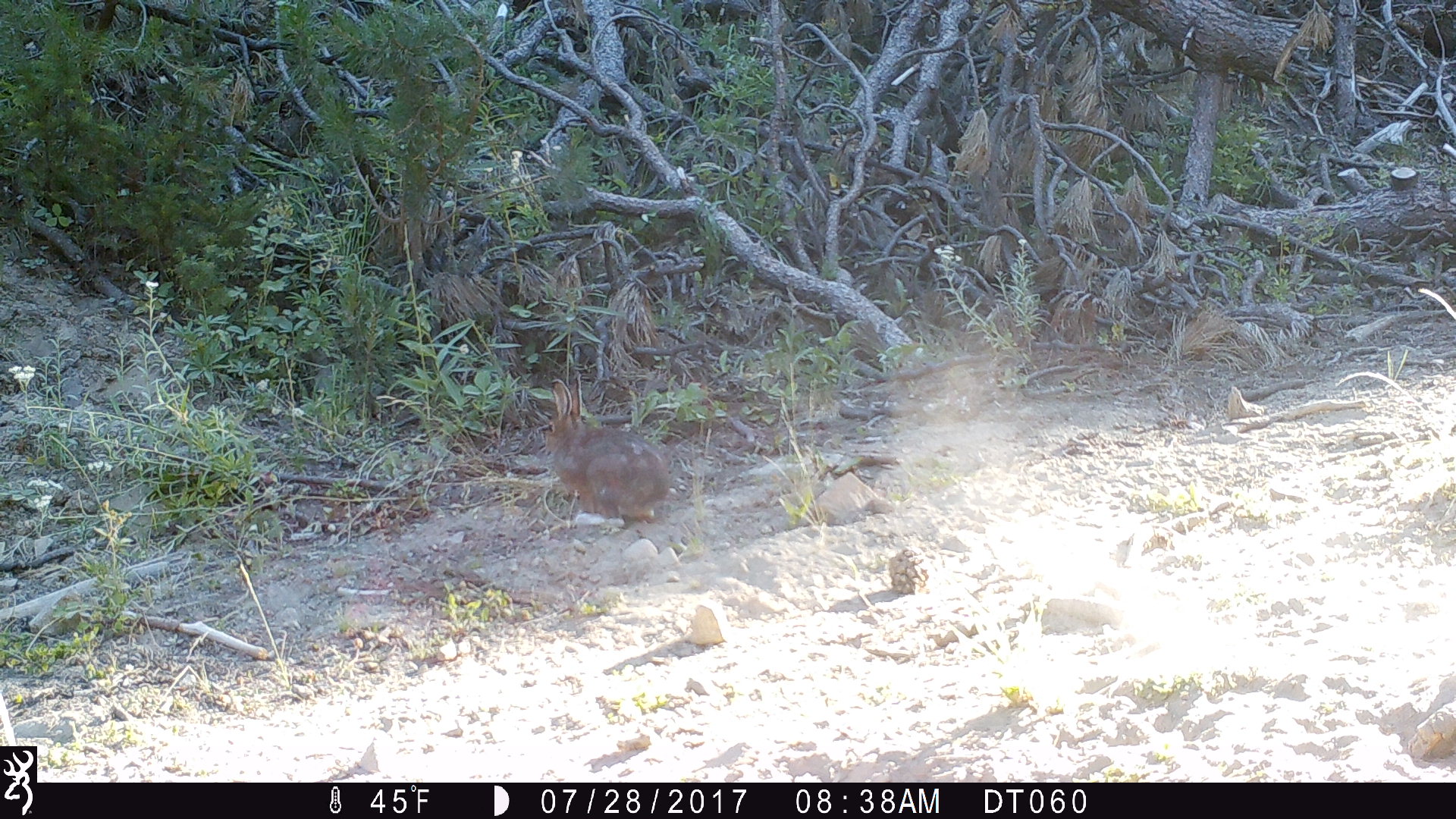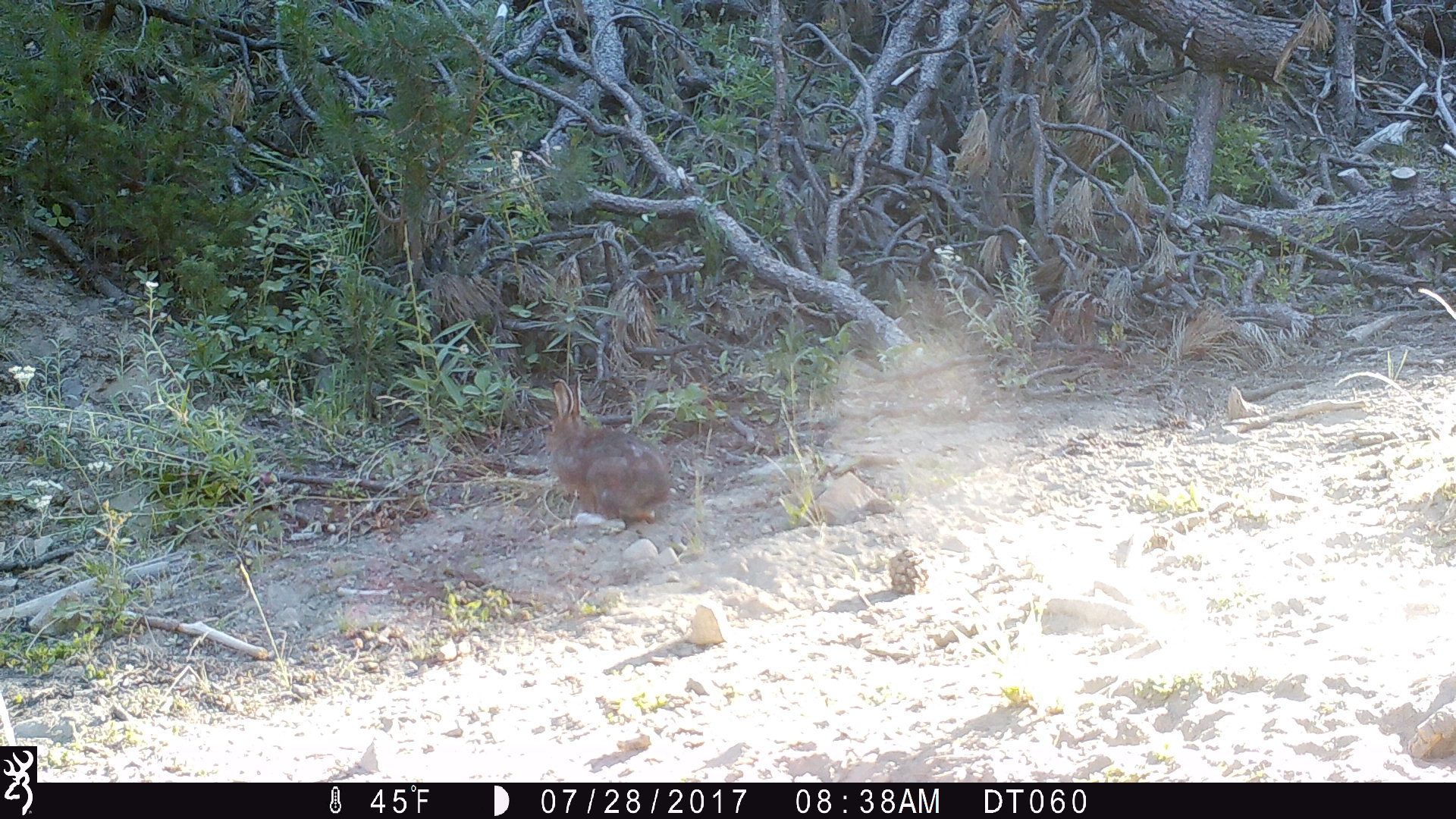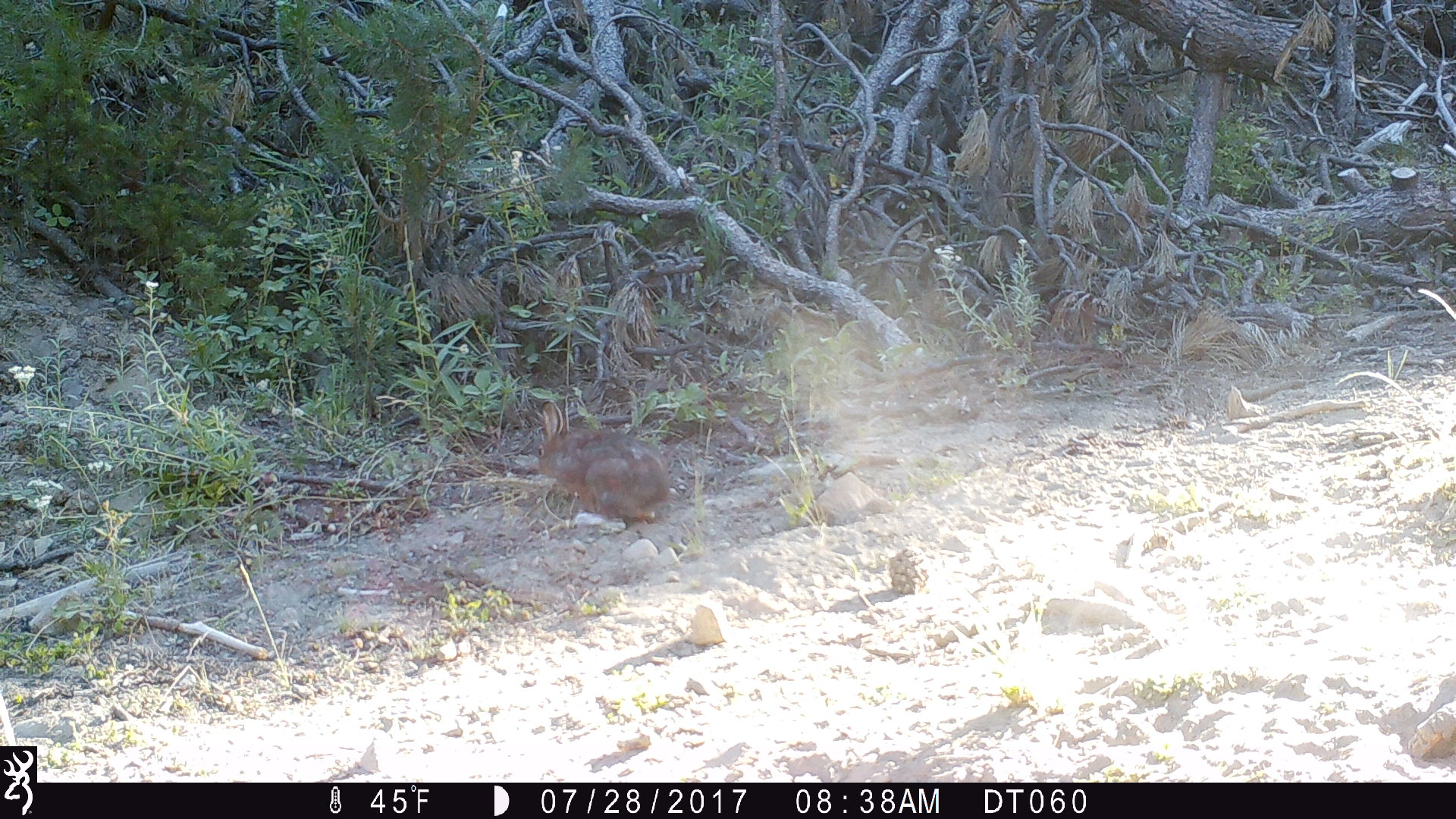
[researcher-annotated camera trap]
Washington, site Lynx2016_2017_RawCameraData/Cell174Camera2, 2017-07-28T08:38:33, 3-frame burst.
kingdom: Animalia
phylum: Chordata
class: Mammalia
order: Lagomorpha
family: Leporidae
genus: Lepus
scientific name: Lepus americanus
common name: snowshoe hare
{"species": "Lepus americanus (snowshoe hare)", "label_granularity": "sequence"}